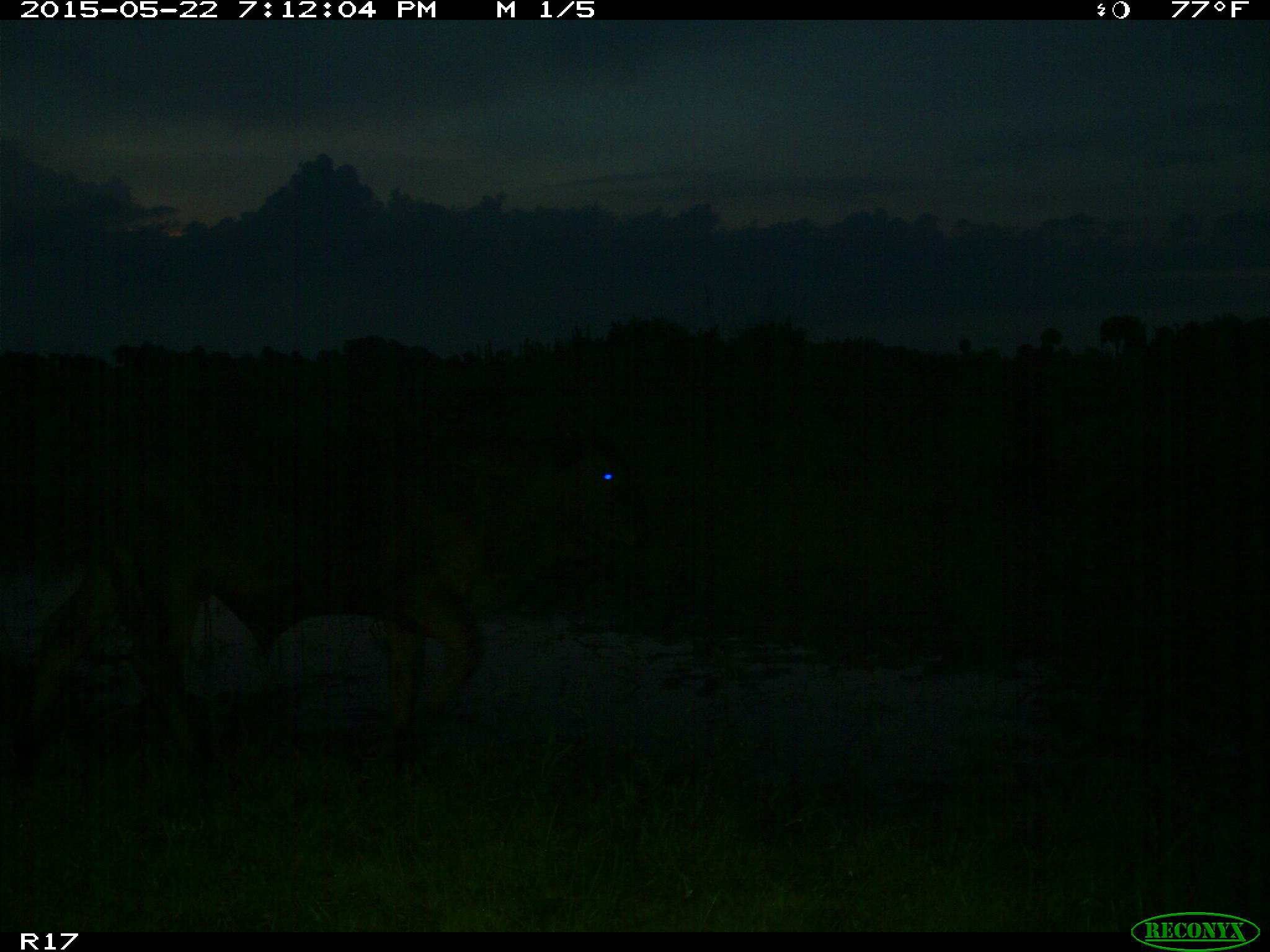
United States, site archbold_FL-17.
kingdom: Animalia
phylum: Chordata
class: Mammalia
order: Artiodactyla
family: Bovidae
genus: Bos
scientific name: Bos taurus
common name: domestic cow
Bos taurus (domestic cow).